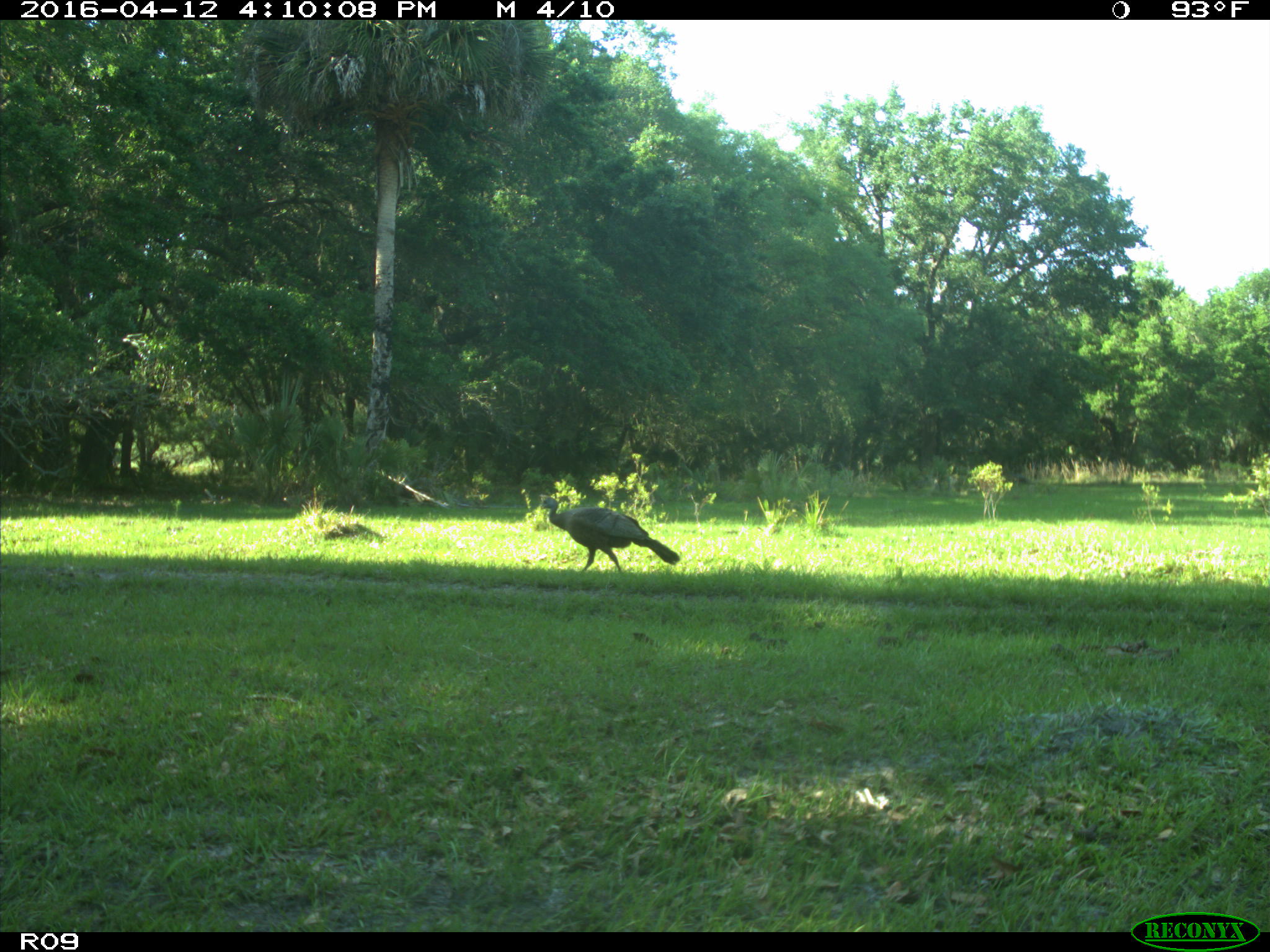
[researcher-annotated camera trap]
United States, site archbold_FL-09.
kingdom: Animalia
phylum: Chordata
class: Aves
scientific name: Aves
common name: birds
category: unidentified bird